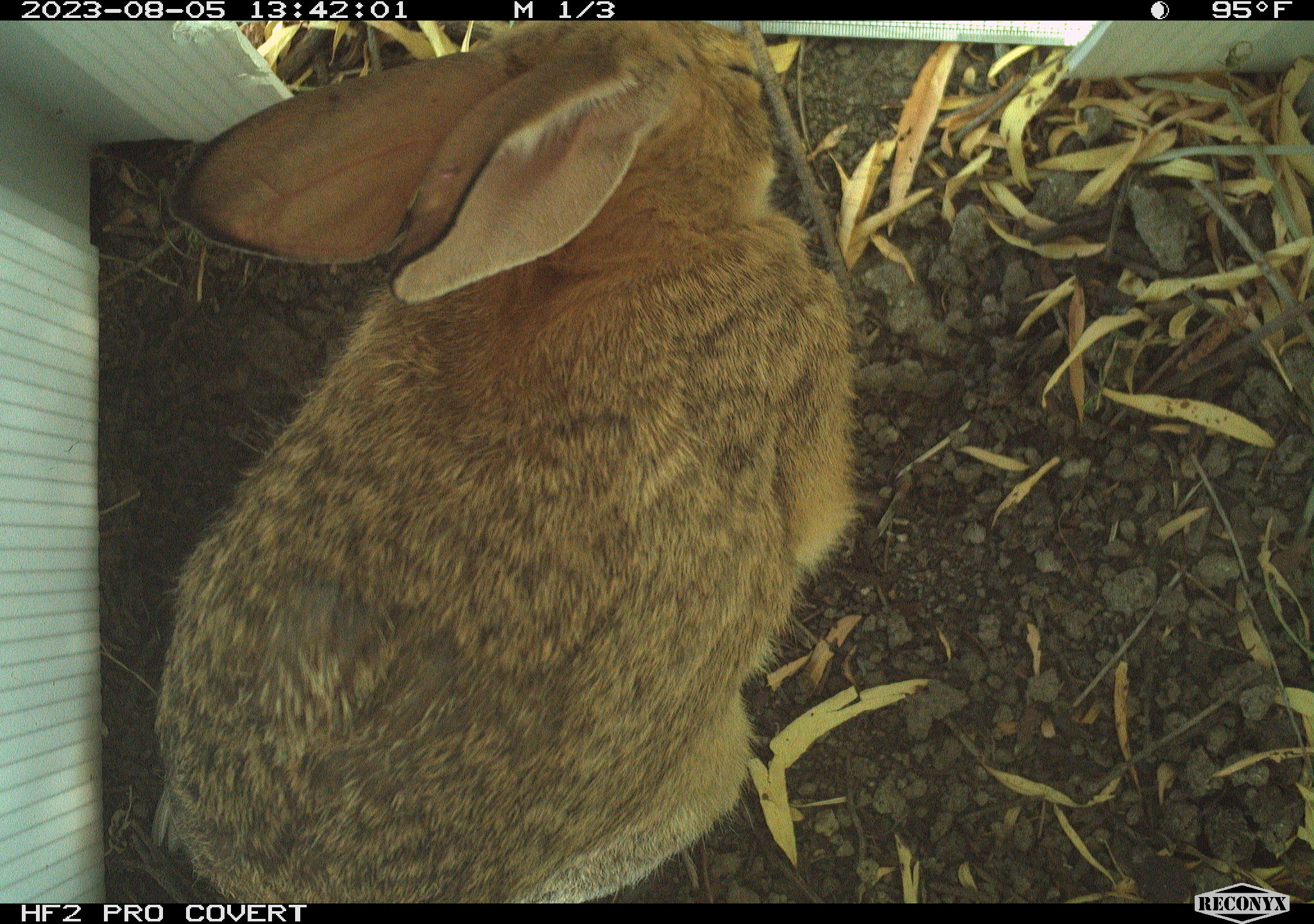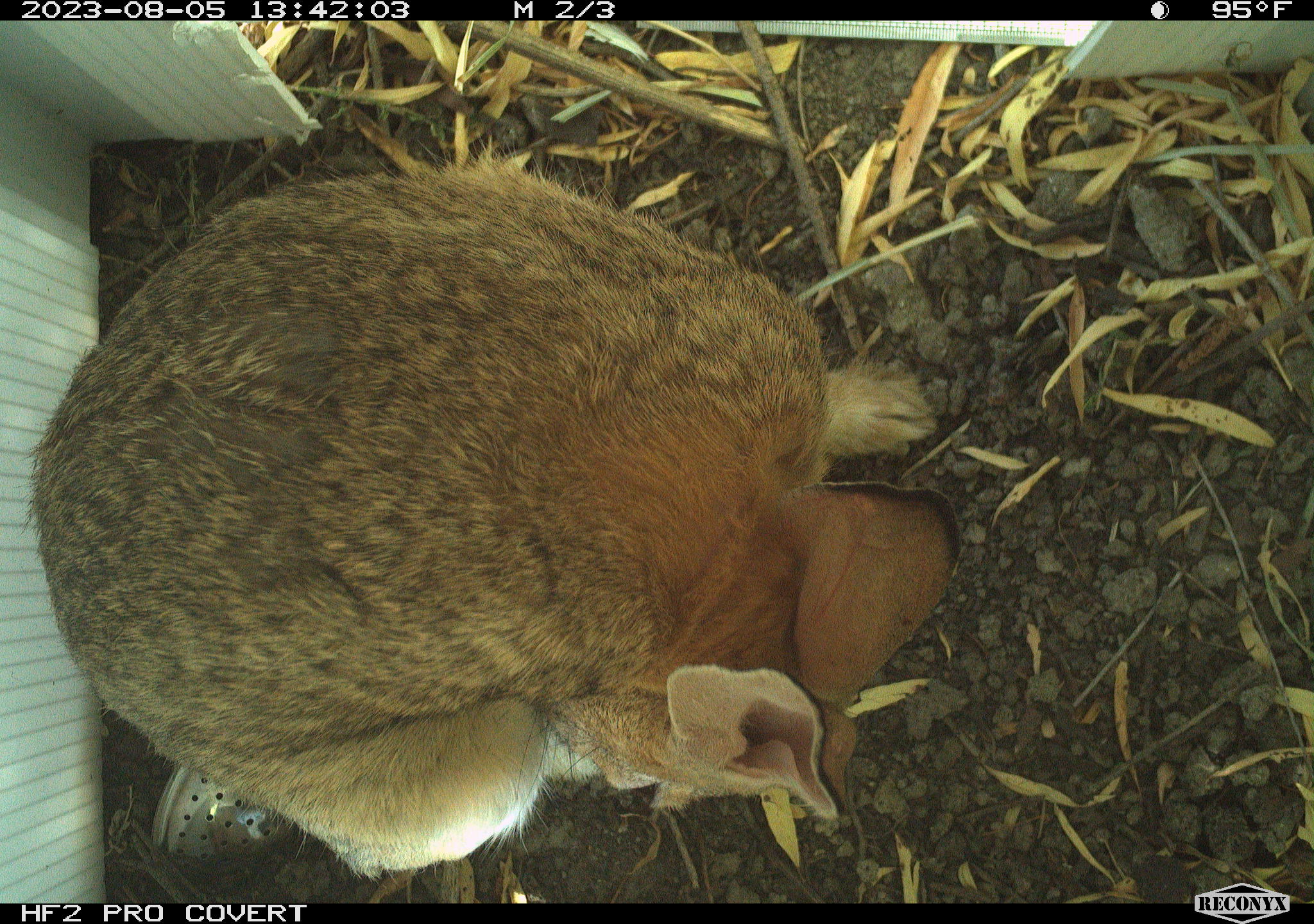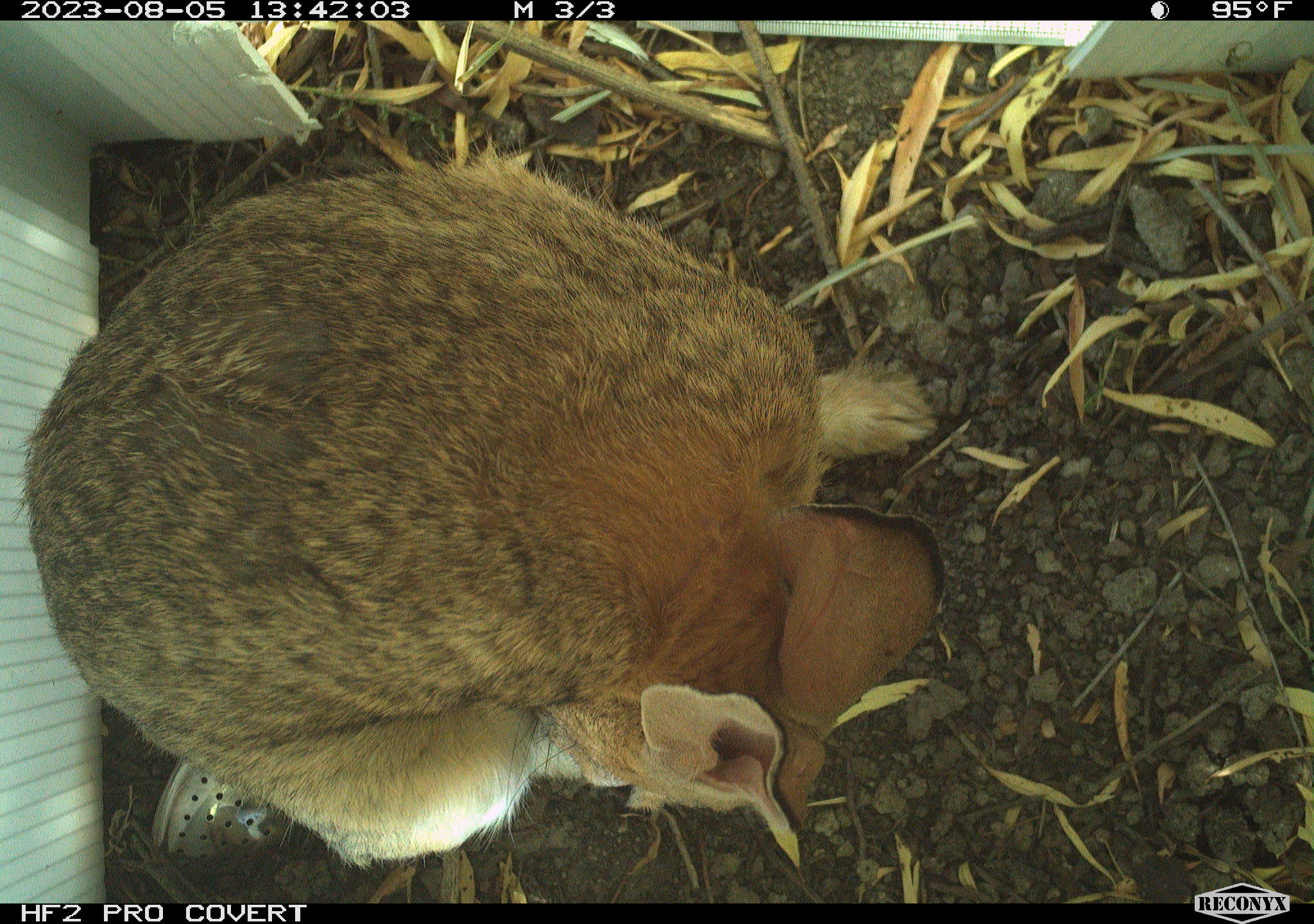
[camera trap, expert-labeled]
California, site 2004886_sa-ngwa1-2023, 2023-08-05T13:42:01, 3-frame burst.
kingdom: Animalia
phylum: Chordata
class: Mammalia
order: Lagomorpha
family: Leporidae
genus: Sylvilagus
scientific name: Sylvilagus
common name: cottontail rabbits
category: sylvilagus species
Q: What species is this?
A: Sylvilagus species (cottontail rabbits) (Sylvilagus).